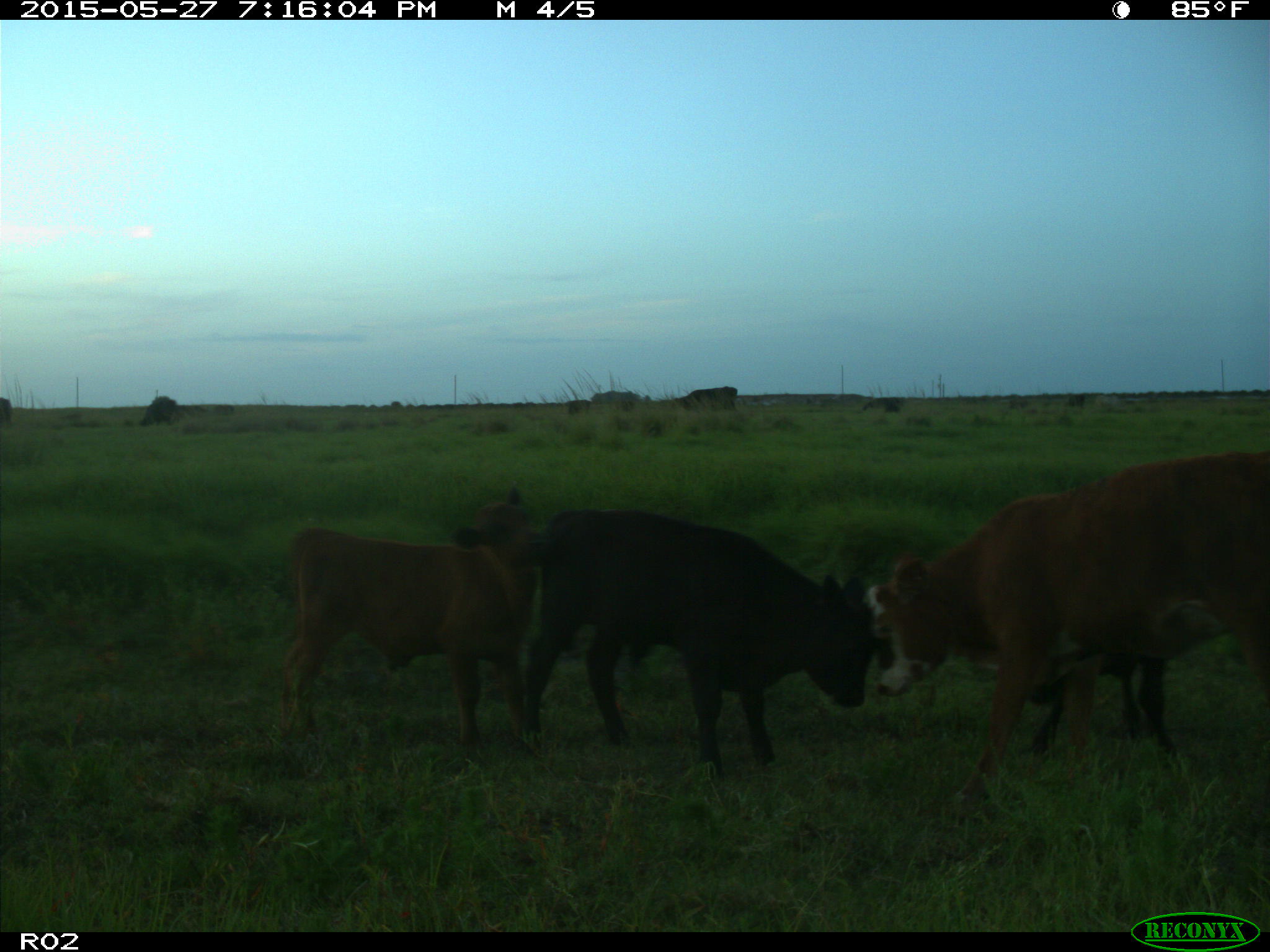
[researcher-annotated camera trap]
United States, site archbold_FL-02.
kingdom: Animalia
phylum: Chordata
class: Mammalia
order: Artiodactyla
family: Bovidae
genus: Bos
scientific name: Bos taurus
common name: domestic cow